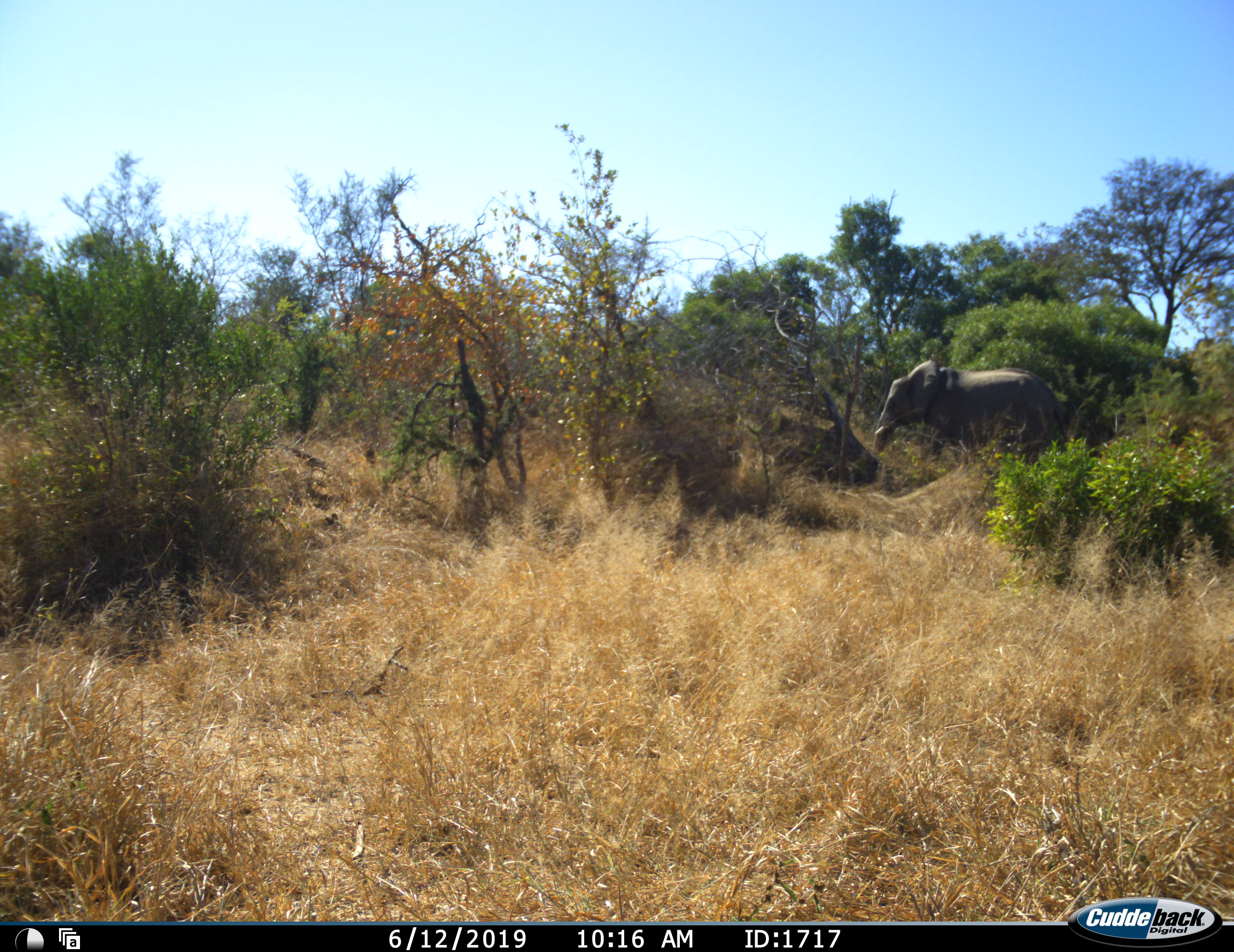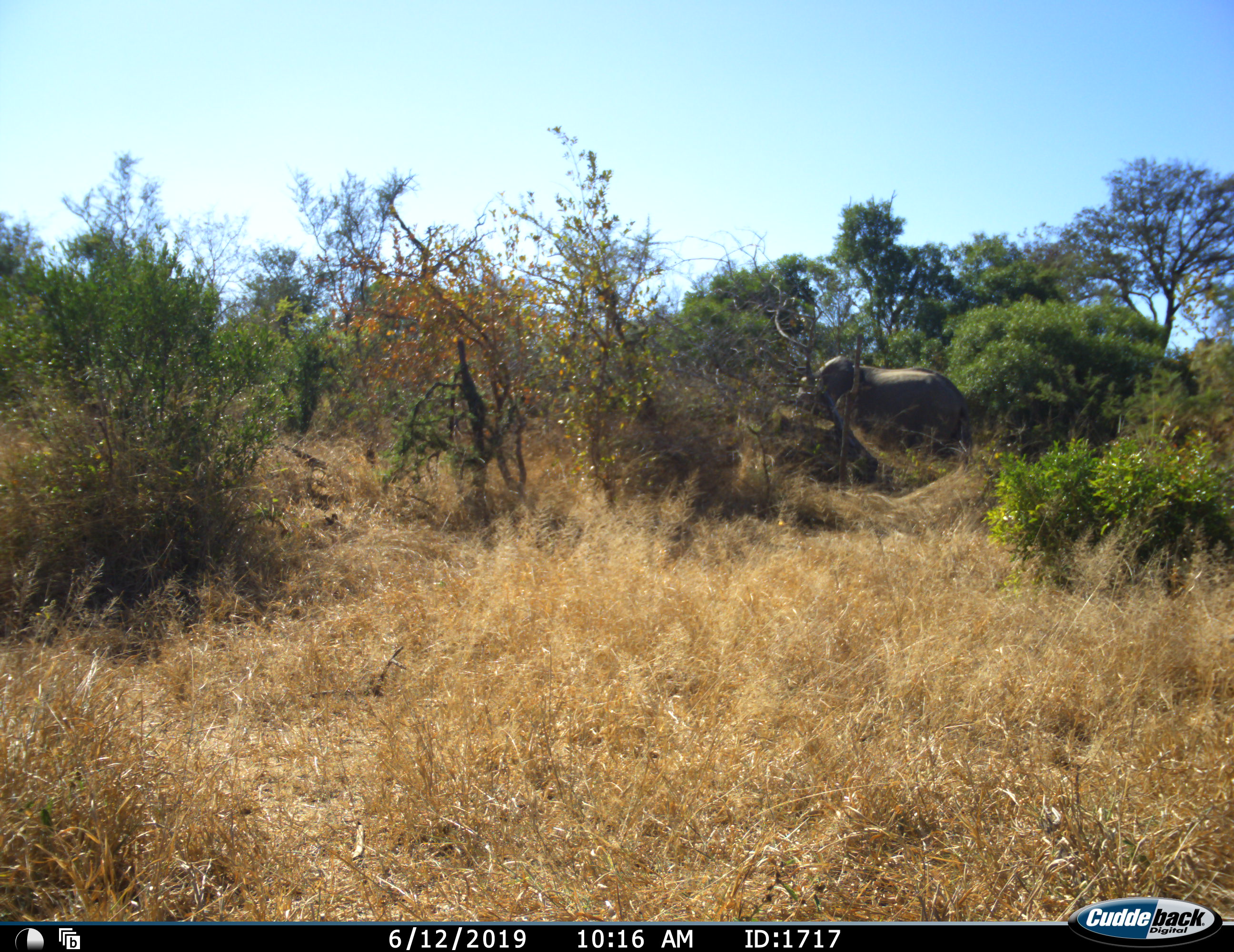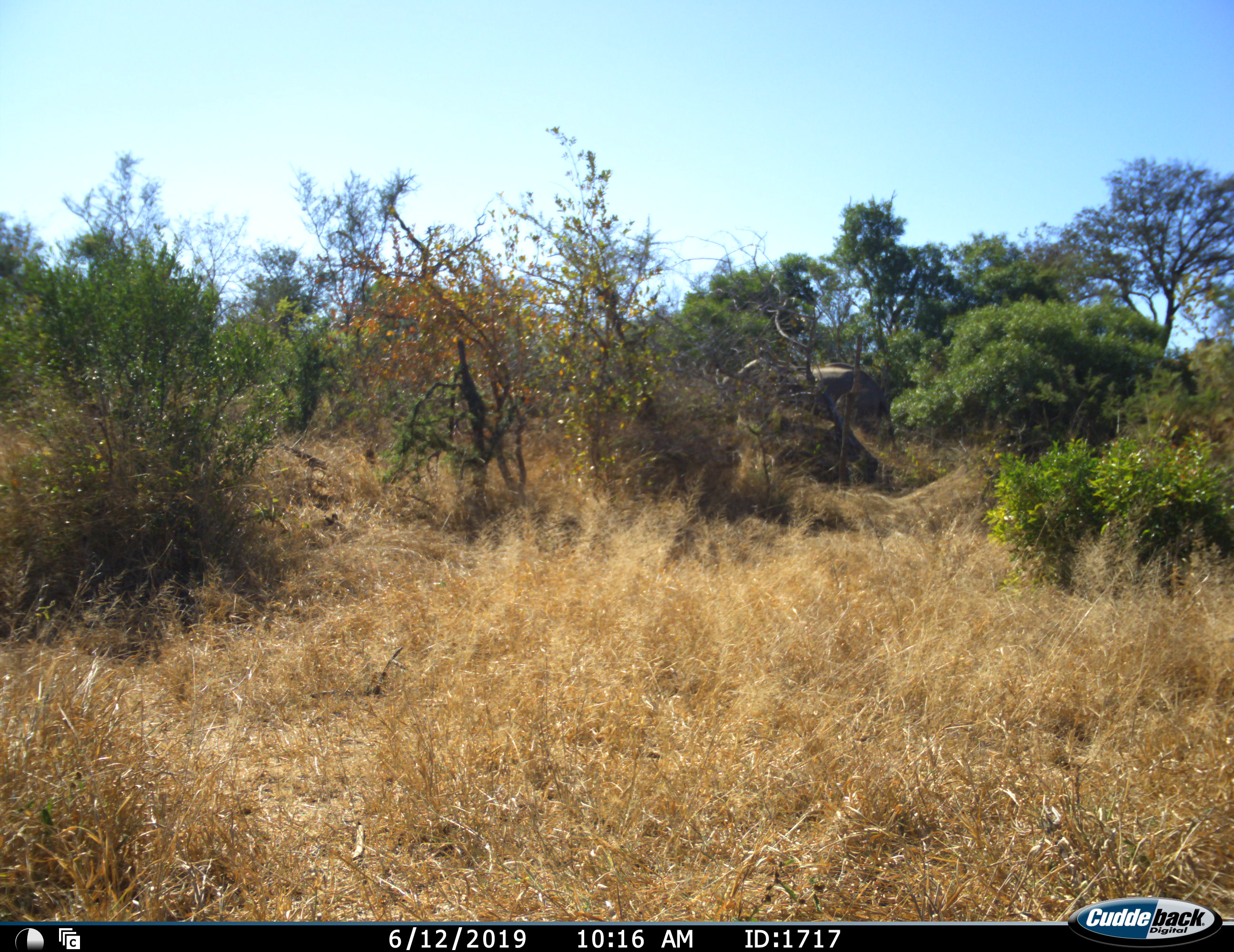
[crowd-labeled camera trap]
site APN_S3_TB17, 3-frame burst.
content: unidentified animal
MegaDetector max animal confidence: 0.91